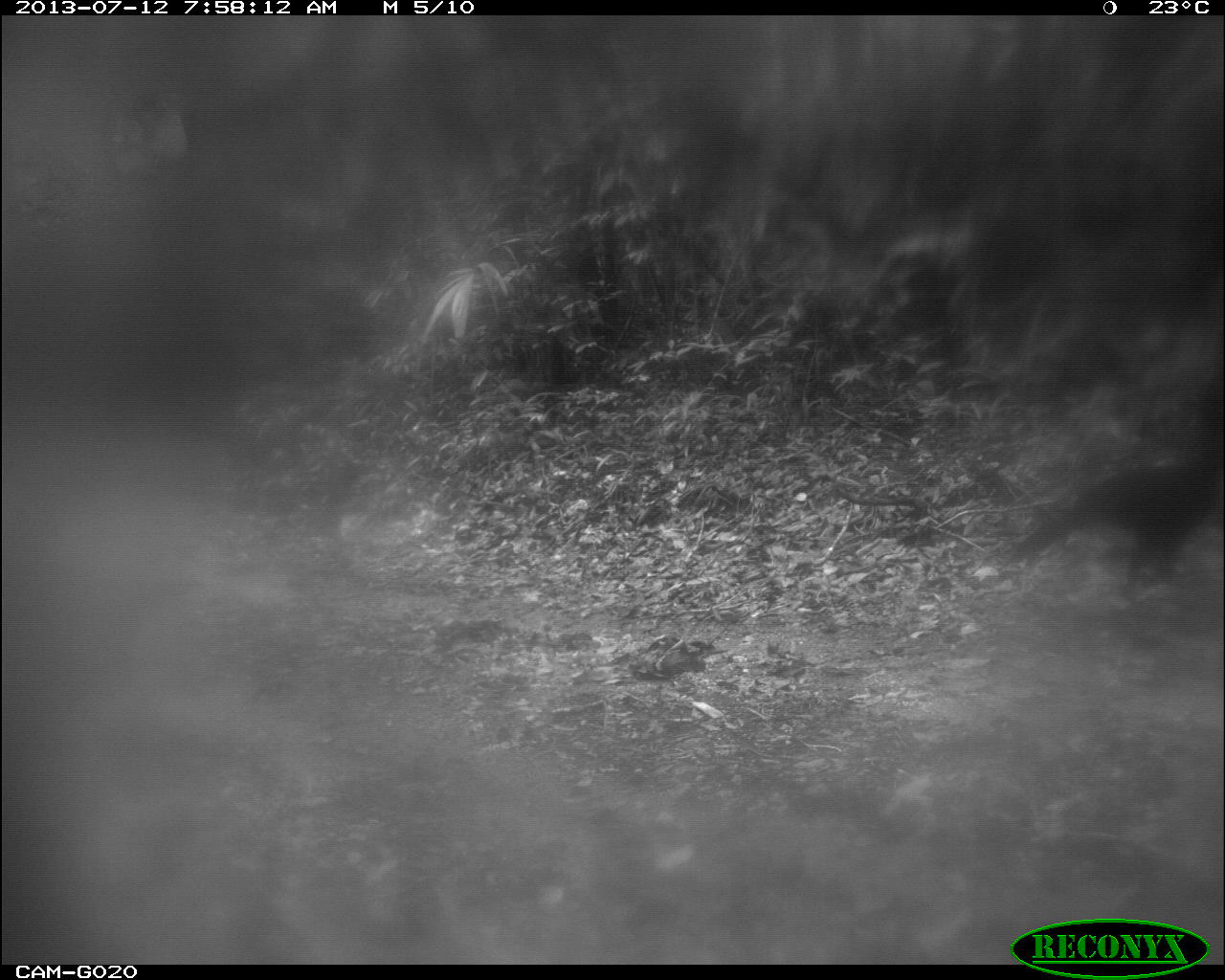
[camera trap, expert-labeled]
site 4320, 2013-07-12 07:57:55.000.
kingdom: Animalia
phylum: Chordata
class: Aves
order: Galliformes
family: Cracidae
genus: Crax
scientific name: Crax rubra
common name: great curassow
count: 1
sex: male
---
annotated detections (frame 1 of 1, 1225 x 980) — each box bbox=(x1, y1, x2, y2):
crax rubra: bbox=(1004, 372, 1225, 593)